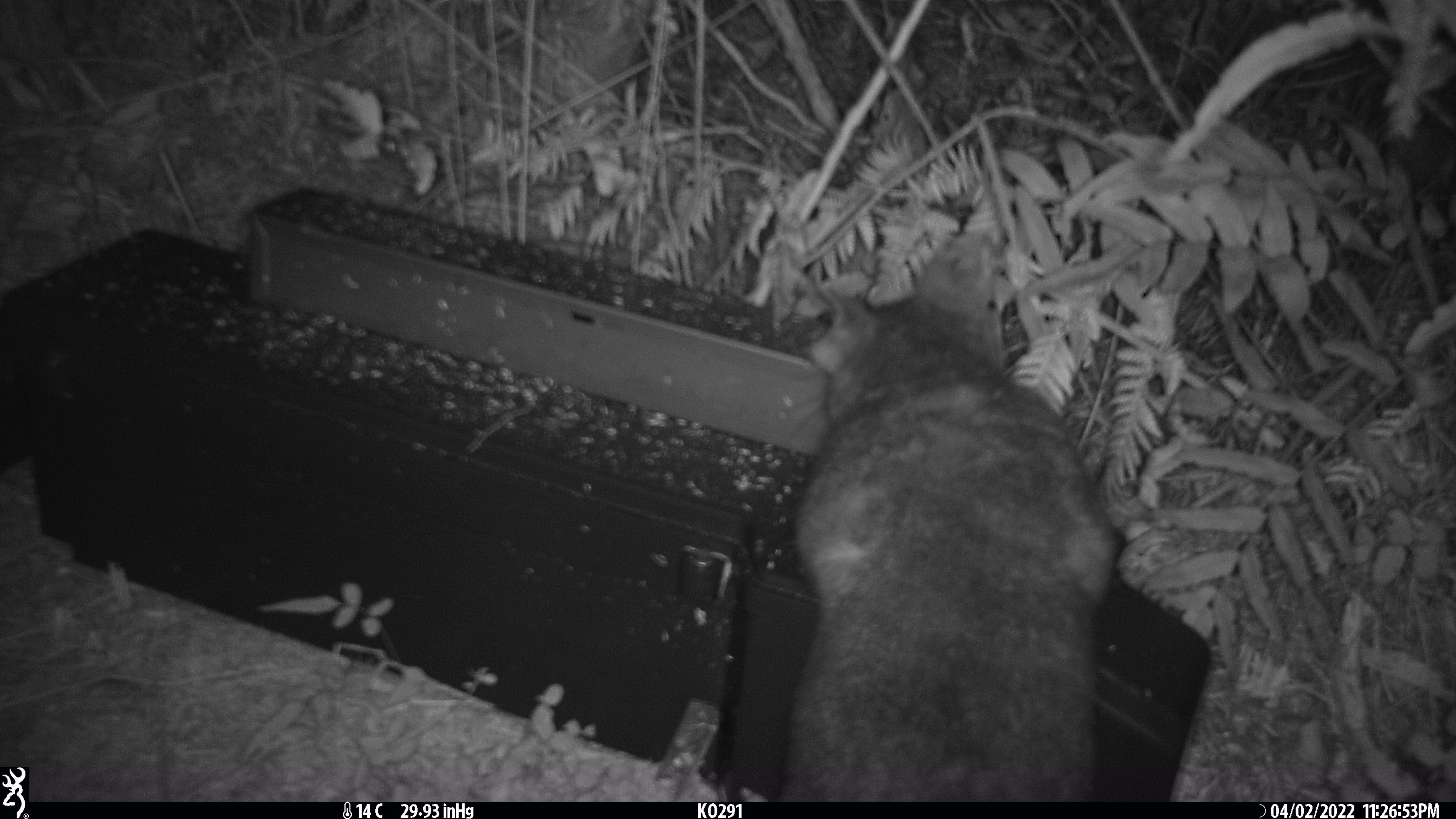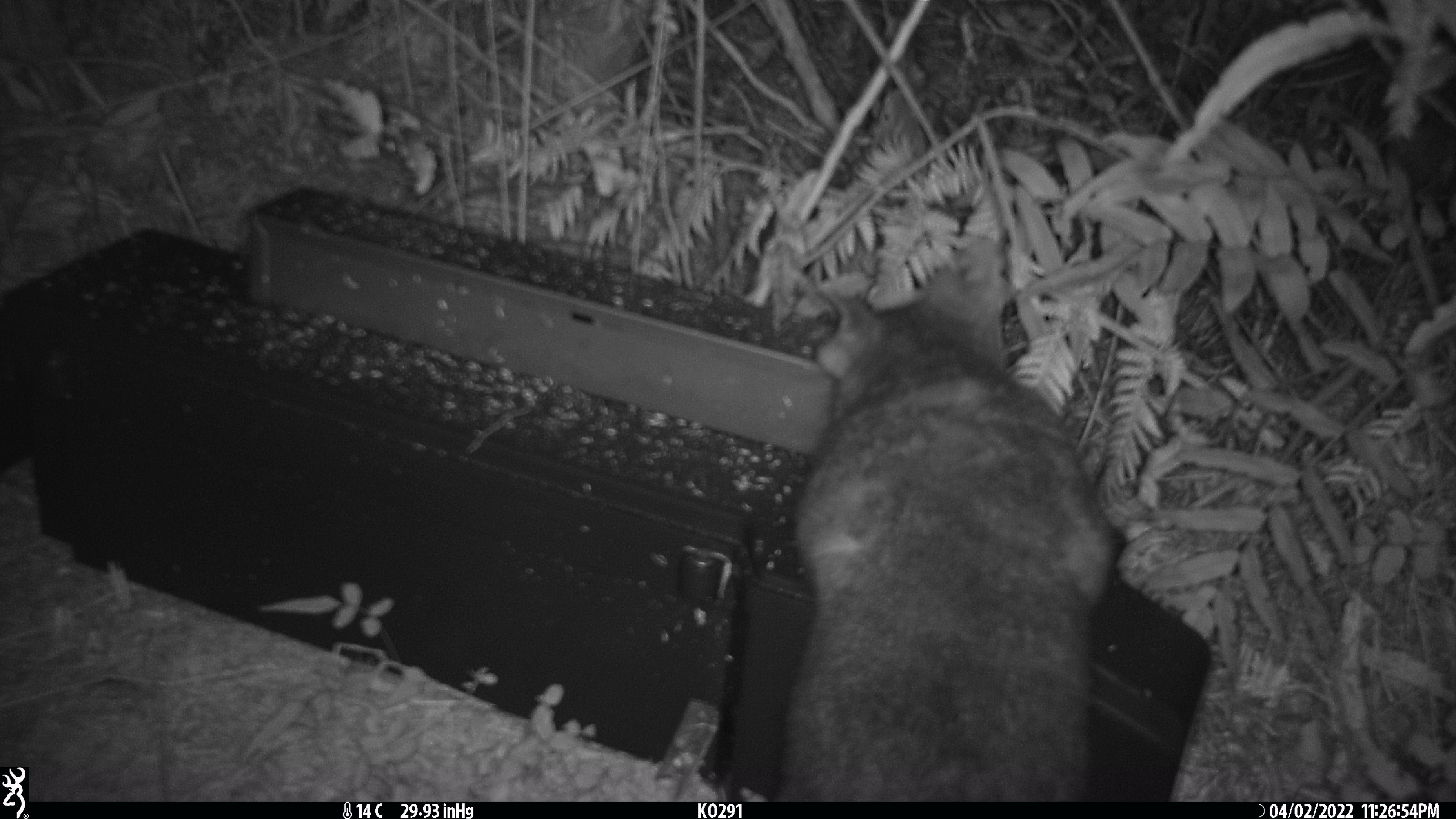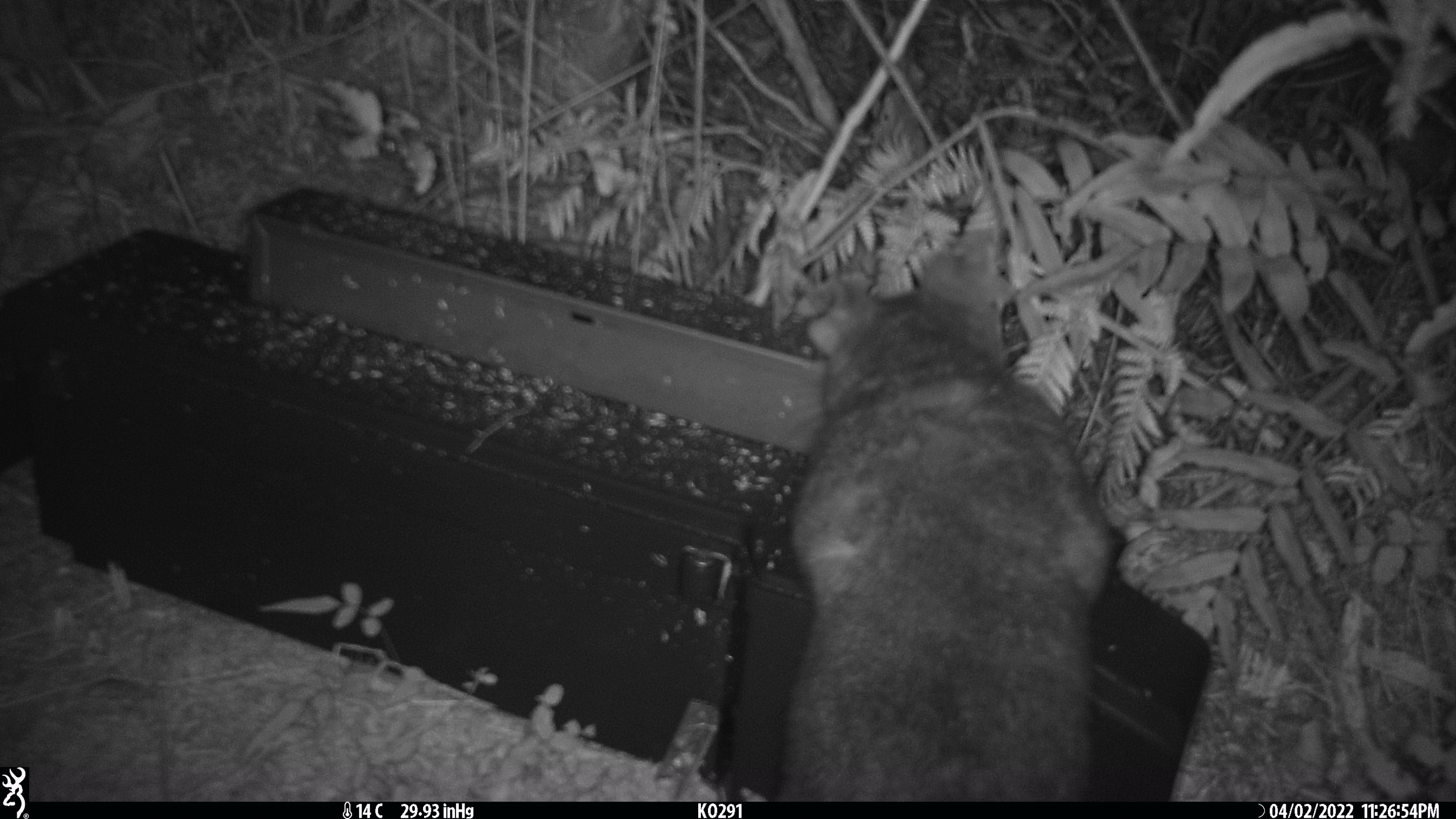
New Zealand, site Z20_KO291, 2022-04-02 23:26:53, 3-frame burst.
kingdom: Animalia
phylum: Chordata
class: Mammalia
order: Diprotodontia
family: Phalangeridae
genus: Trichosurus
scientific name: Trichosurus vulpecula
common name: common brushtail possum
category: possum